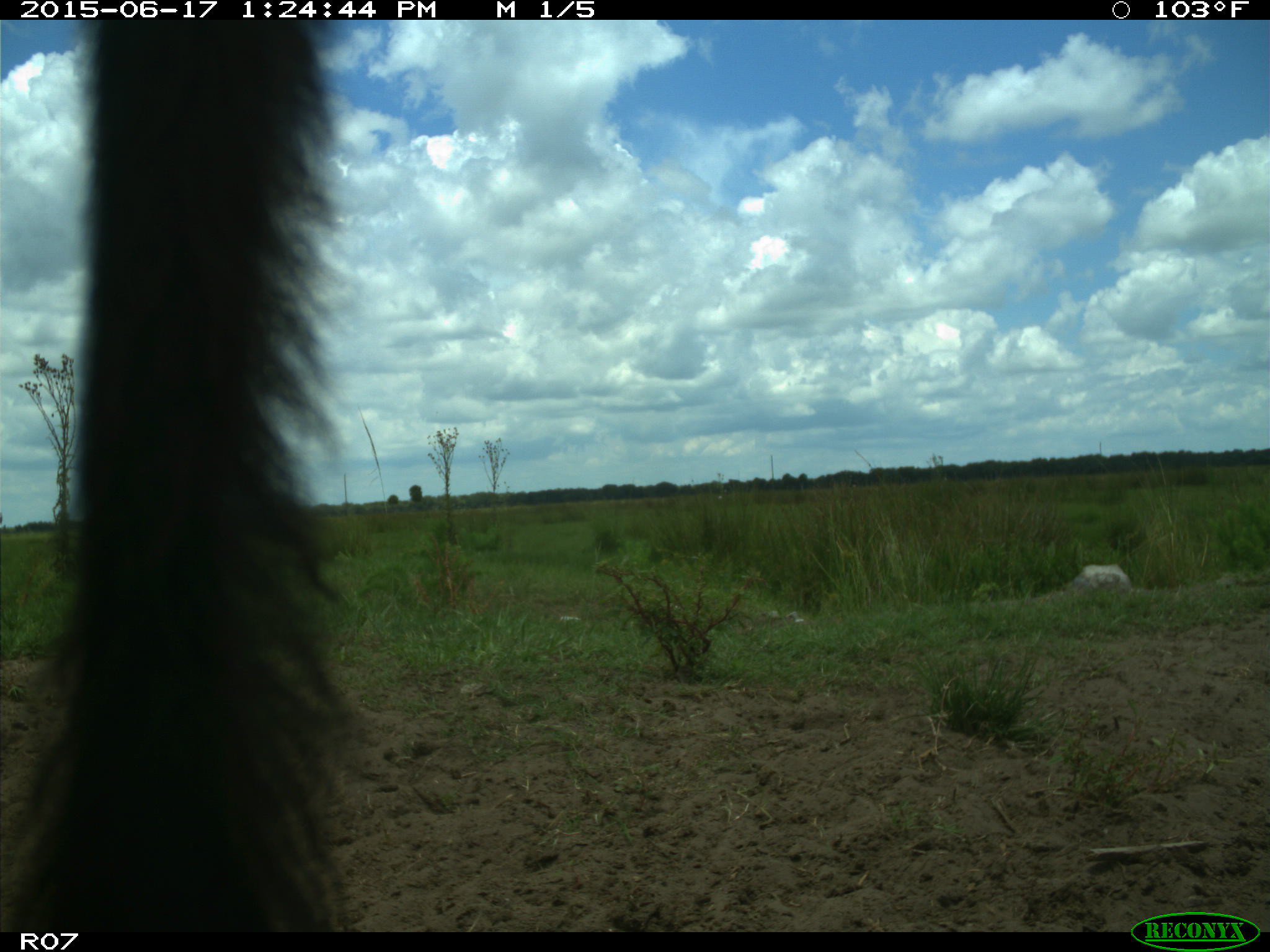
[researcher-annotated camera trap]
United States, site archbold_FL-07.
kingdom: Animalia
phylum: Chordata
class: Mammalia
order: Artiodactyla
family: Bovidae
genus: Bos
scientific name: Bos taurus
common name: domestic cow